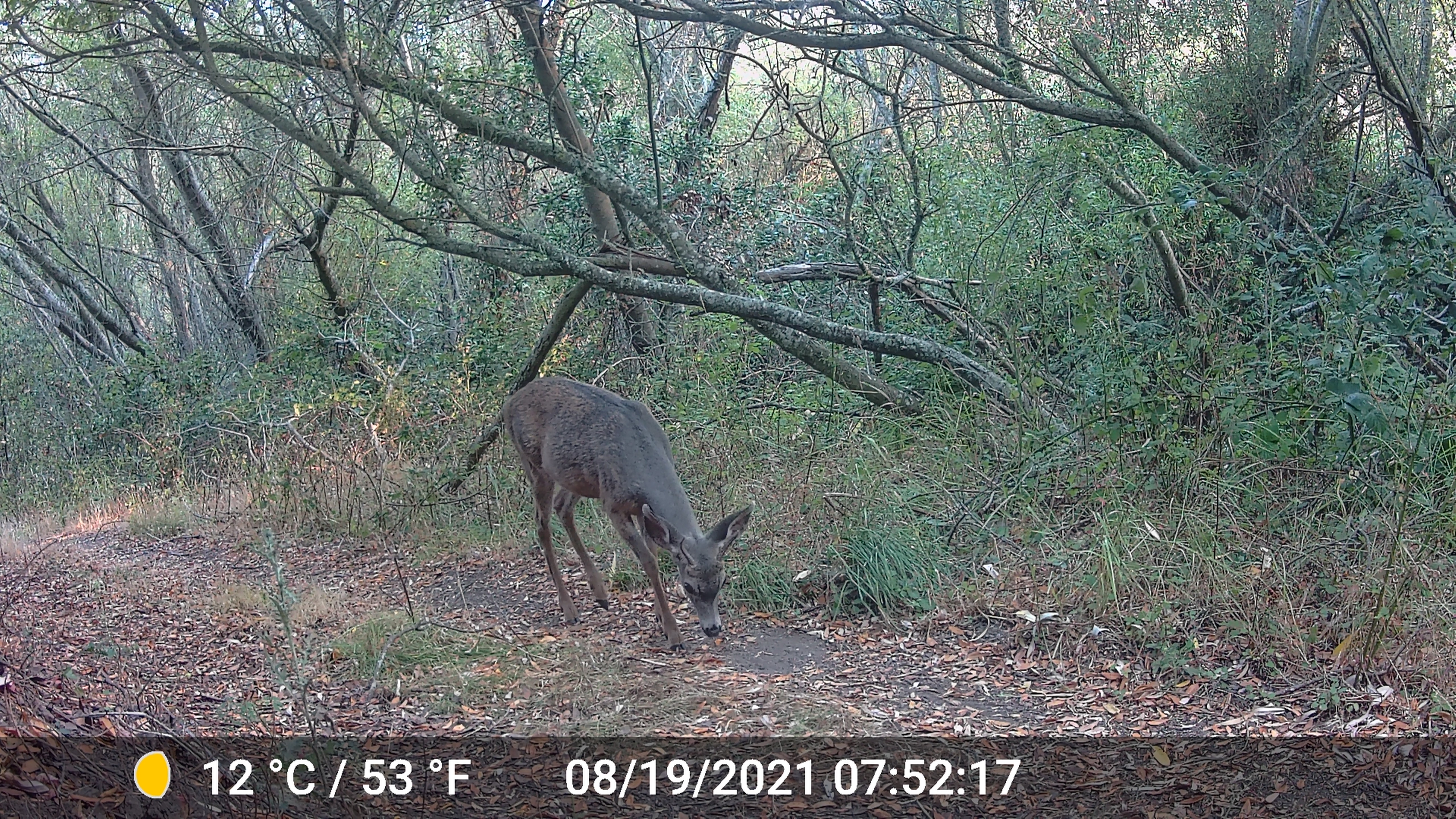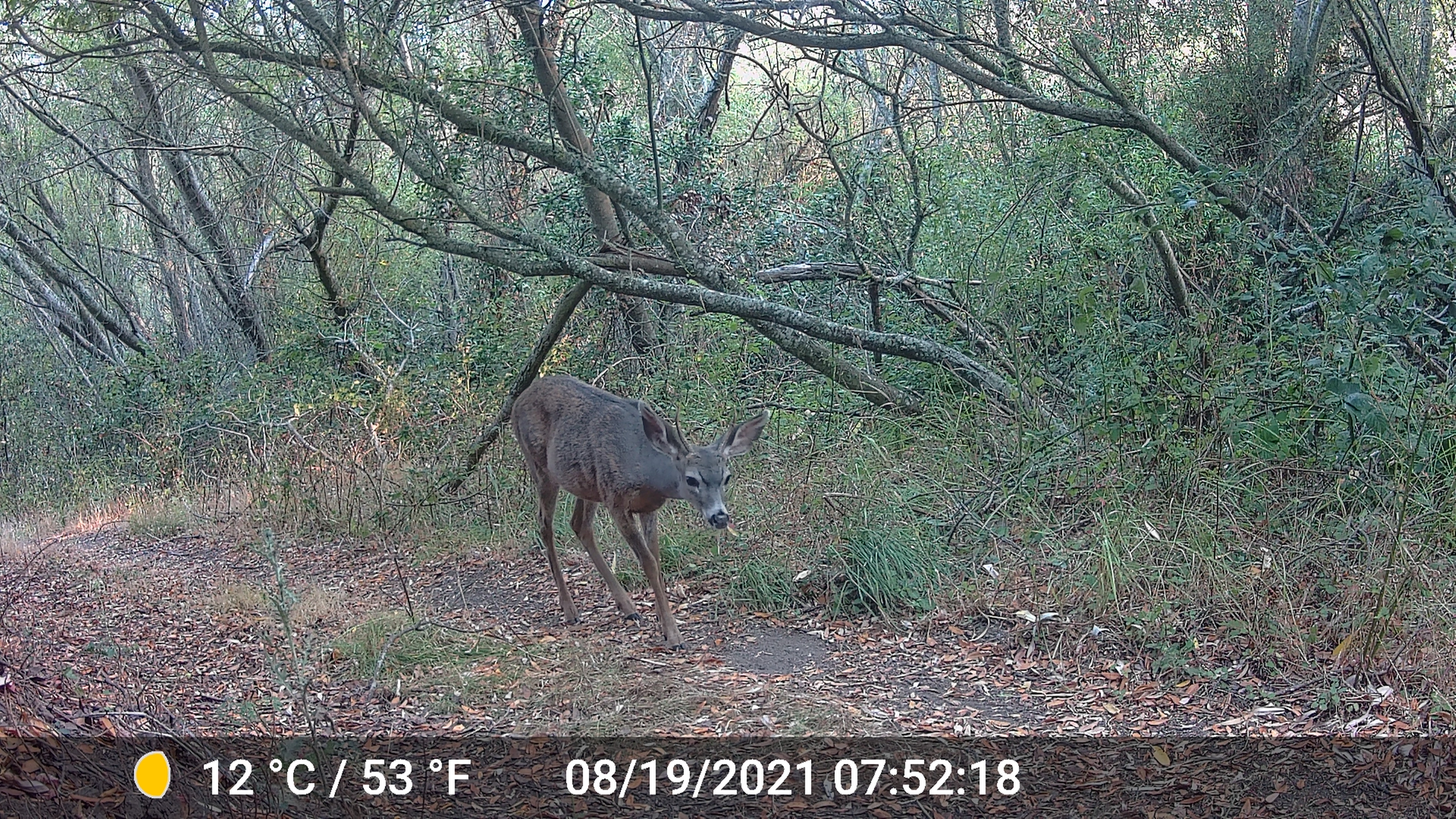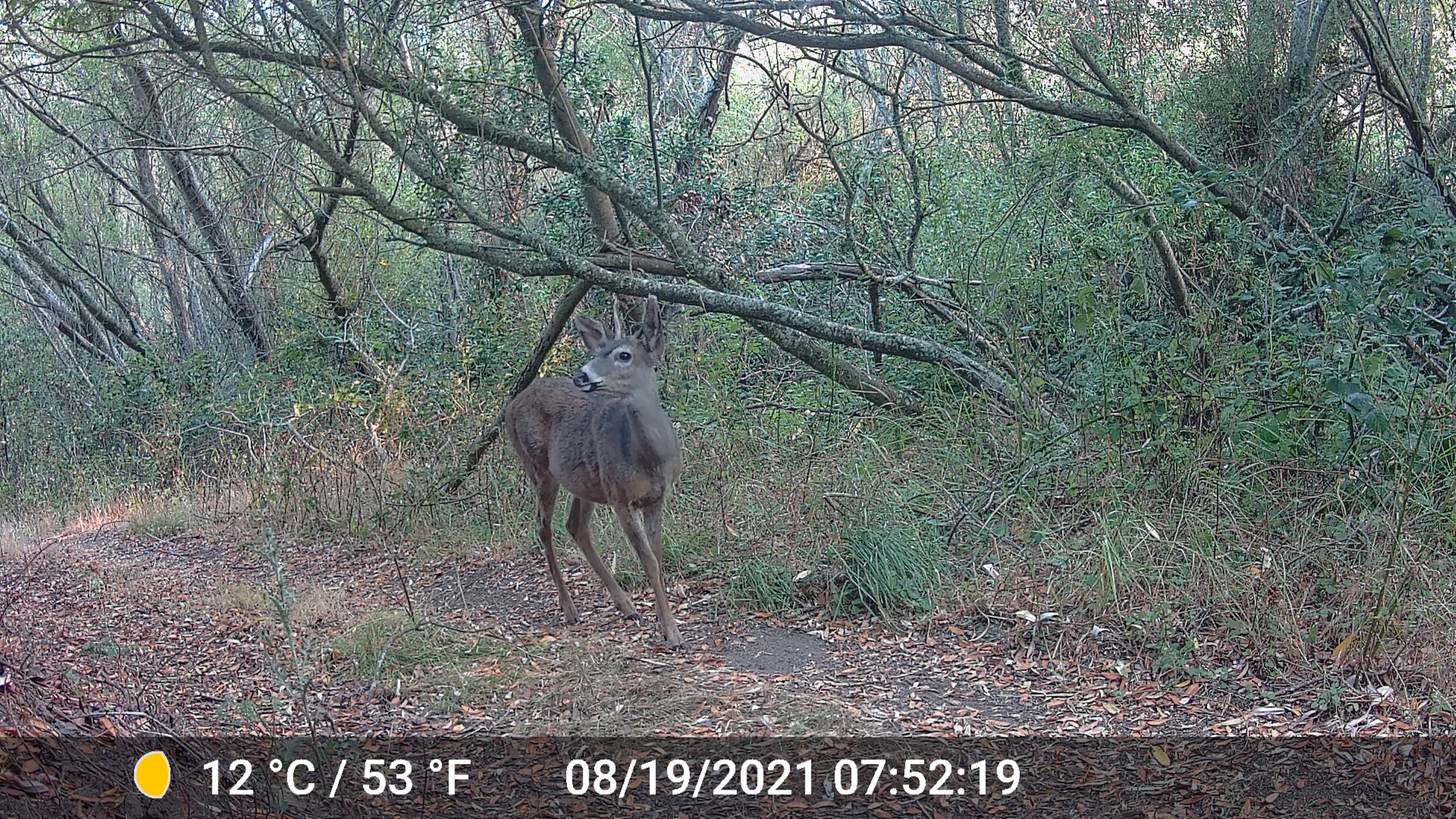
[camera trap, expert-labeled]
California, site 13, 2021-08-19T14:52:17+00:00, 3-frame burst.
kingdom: Animalia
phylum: Chordata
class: Mammalia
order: Artiodactyla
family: Cervidae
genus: Odocoileus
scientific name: Odocoileus hemionus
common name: mule deer